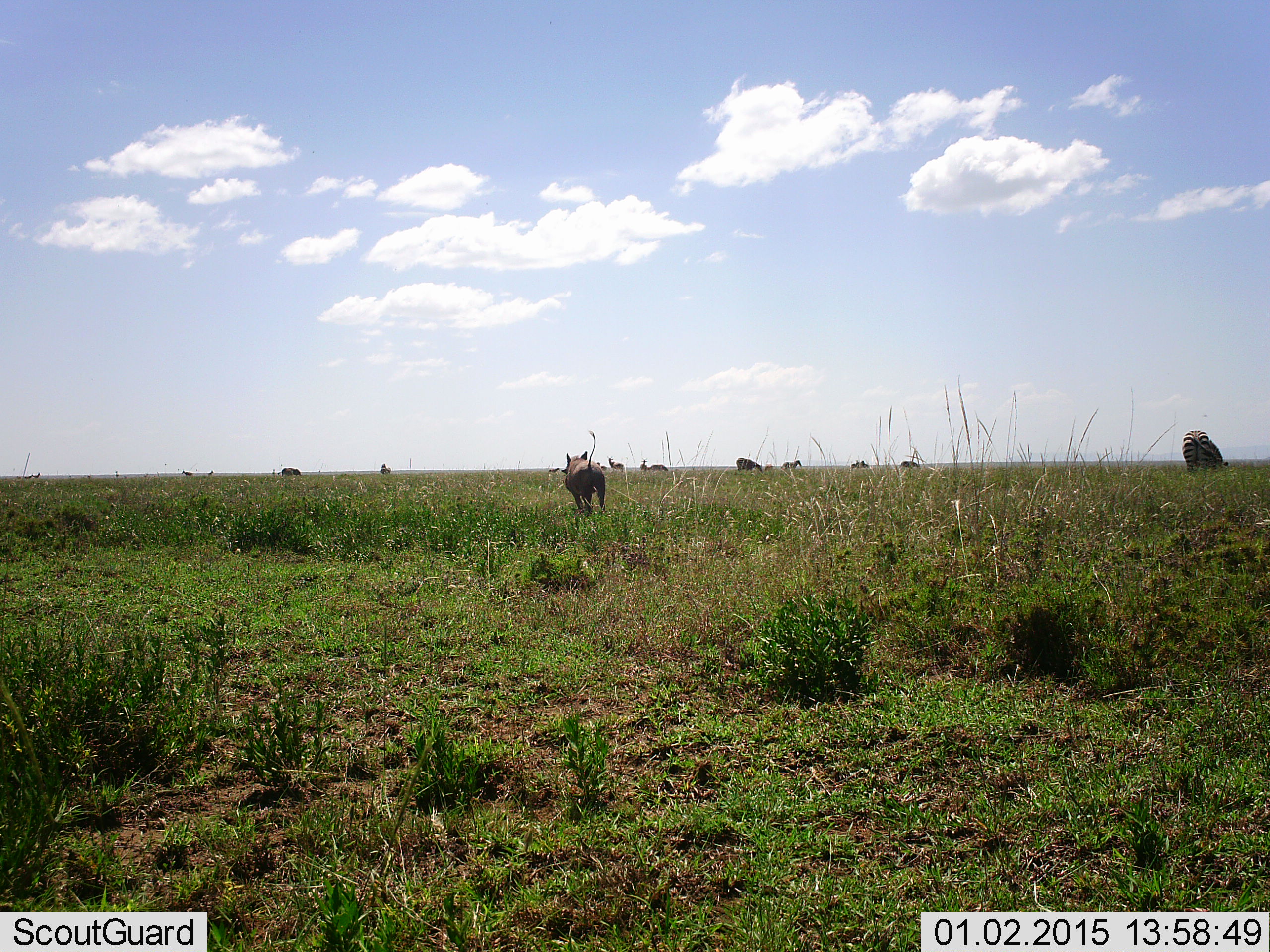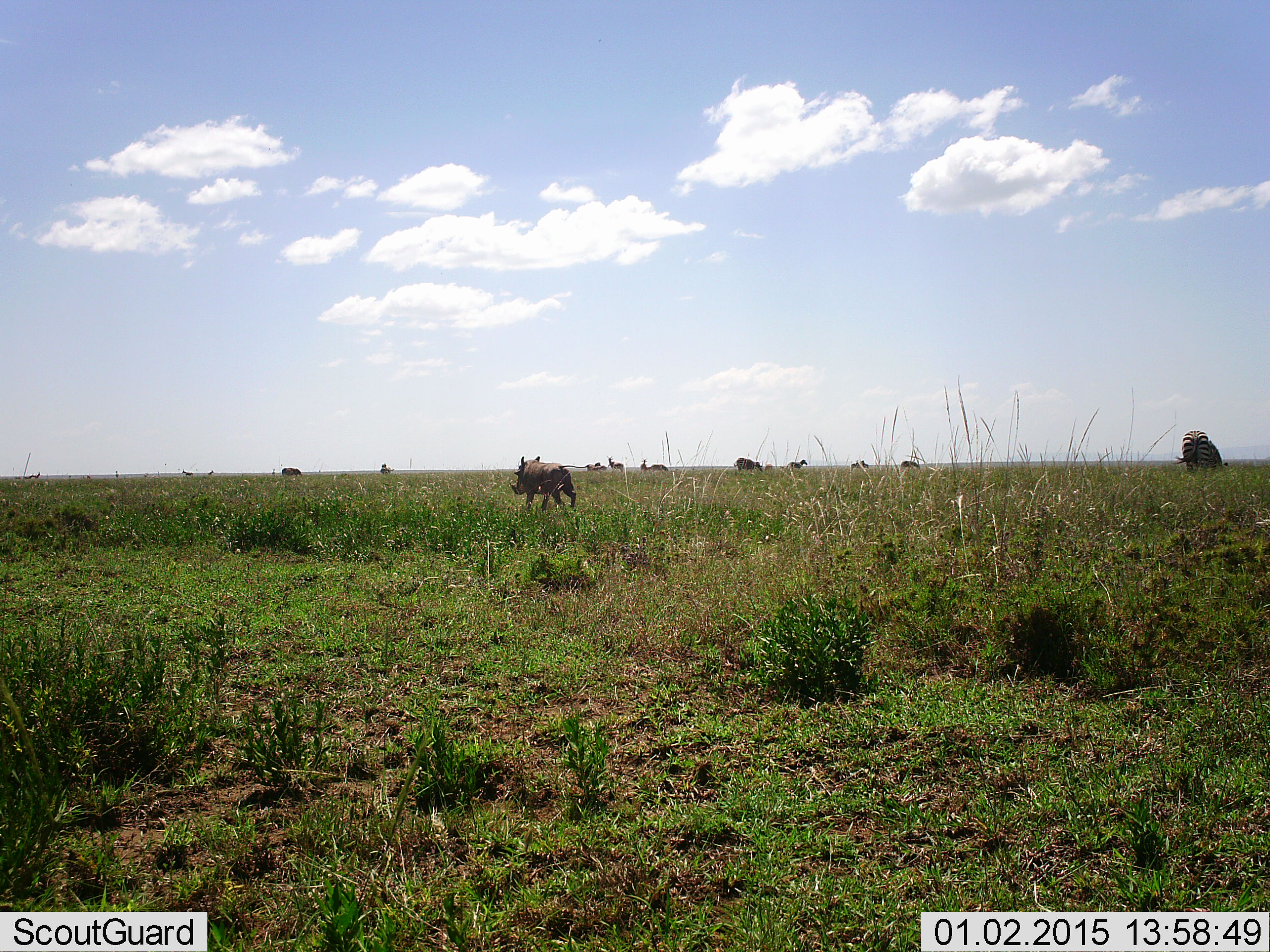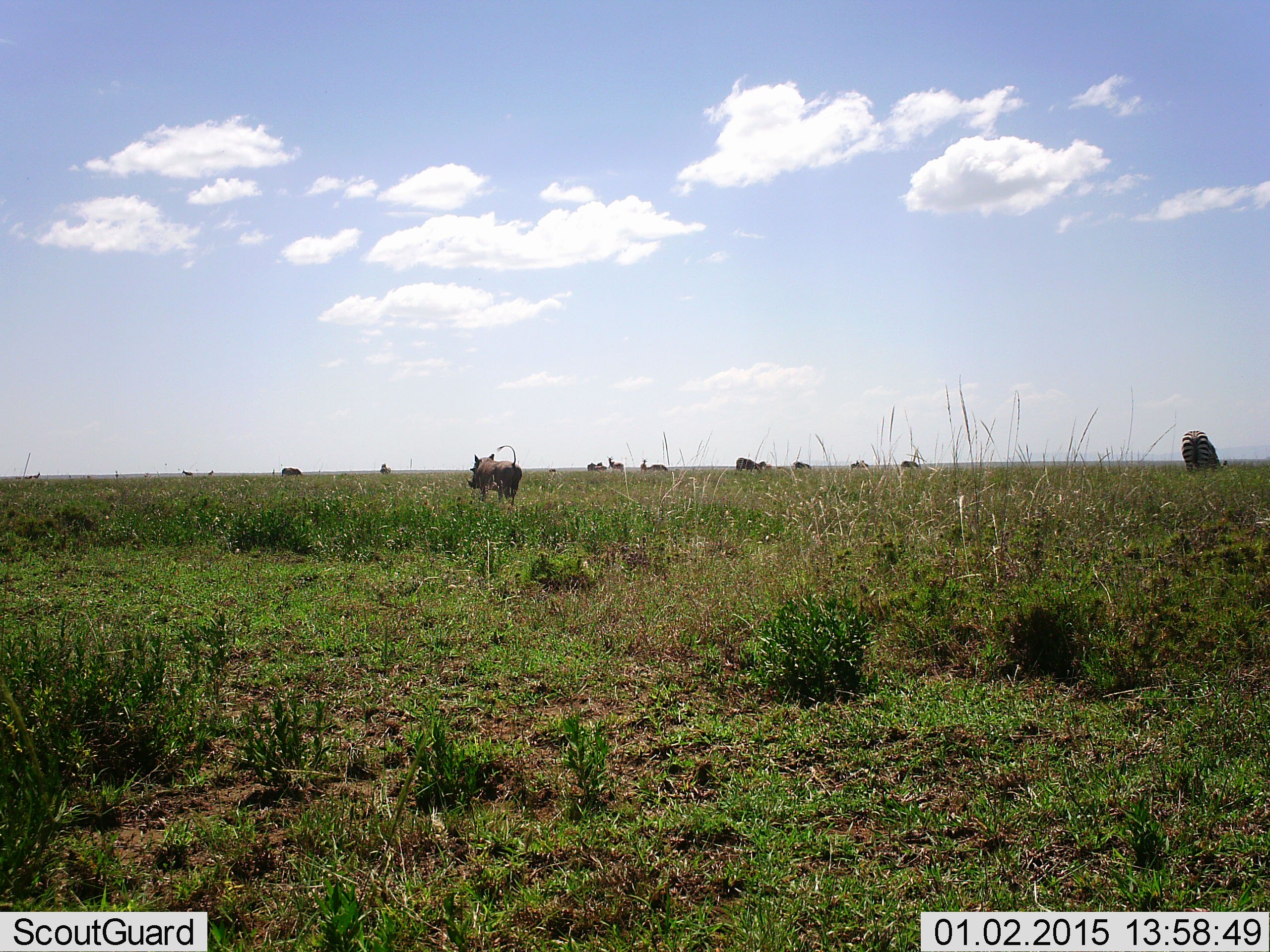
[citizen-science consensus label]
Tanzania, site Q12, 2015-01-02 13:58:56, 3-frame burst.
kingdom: Animalia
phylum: Chordata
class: Mammalia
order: Artiodactyla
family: Suidae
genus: Phacochoerus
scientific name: Phacochoerus africanus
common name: warthog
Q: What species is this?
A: Warthog (Phacochoerus africanus).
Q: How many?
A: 1.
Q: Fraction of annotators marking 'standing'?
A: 0%.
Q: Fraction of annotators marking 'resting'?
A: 0%.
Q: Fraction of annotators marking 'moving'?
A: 100%.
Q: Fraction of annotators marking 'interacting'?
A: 0%.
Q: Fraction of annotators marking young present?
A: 0%.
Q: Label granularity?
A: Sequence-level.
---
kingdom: Animalia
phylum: Chordata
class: Mammalia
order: Perissodactyla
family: Equidae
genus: Equus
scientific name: Equus quagga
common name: plains zebra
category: zebra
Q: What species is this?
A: Zebra (plains zebra) (Equus quagga).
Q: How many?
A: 7.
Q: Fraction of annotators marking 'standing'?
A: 45%.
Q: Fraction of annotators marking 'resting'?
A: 0%.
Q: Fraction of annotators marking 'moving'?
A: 45%.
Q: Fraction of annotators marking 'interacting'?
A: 0%.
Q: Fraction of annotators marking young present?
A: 0%.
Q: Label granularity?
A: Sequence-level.